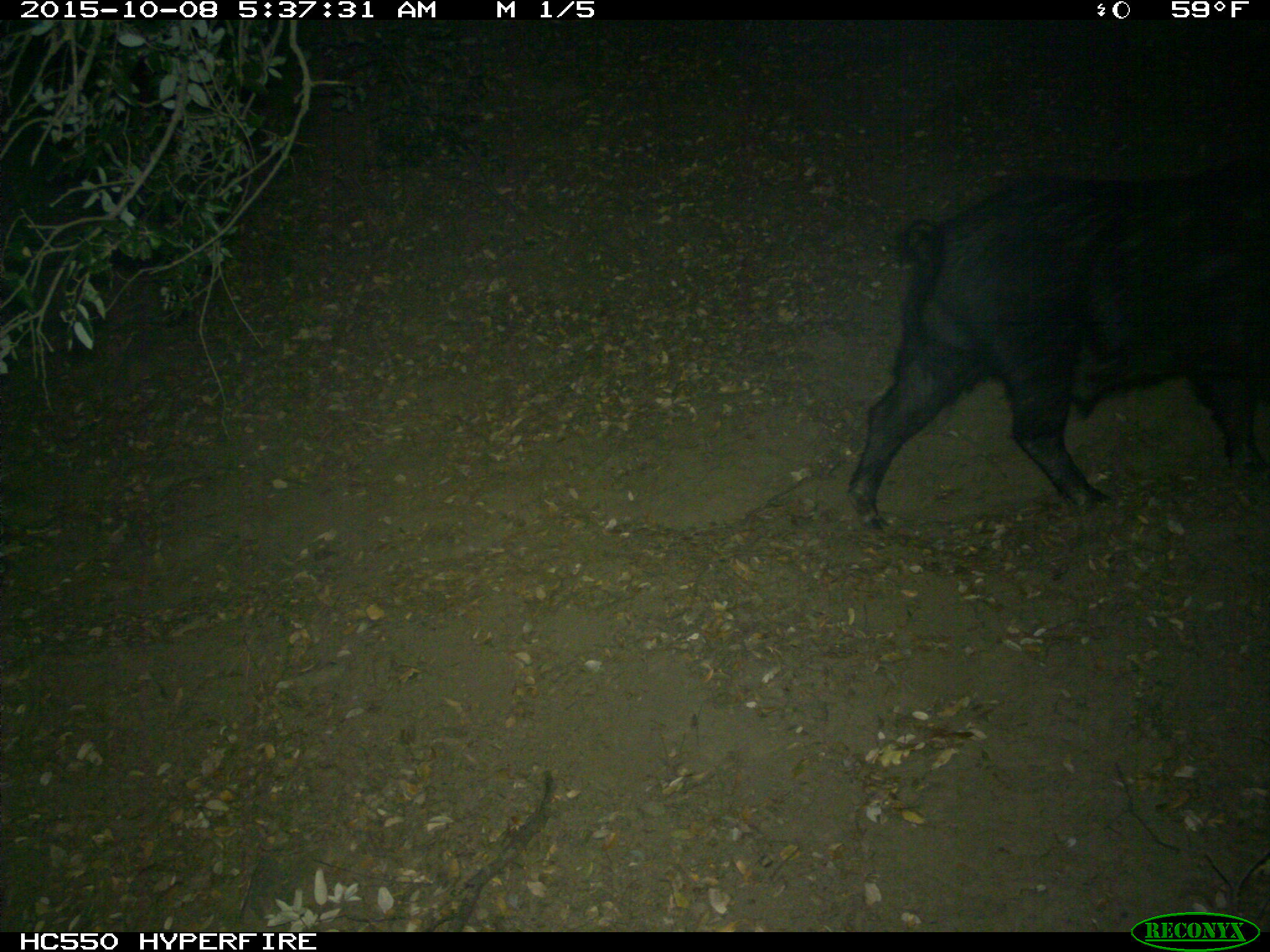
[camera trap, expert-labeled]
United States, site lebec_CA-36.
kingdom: Animalia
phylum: Chordata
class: Mammalia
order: Artiodactyla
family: Suidae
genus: Sus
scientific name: Sus scrofa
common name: wild boar